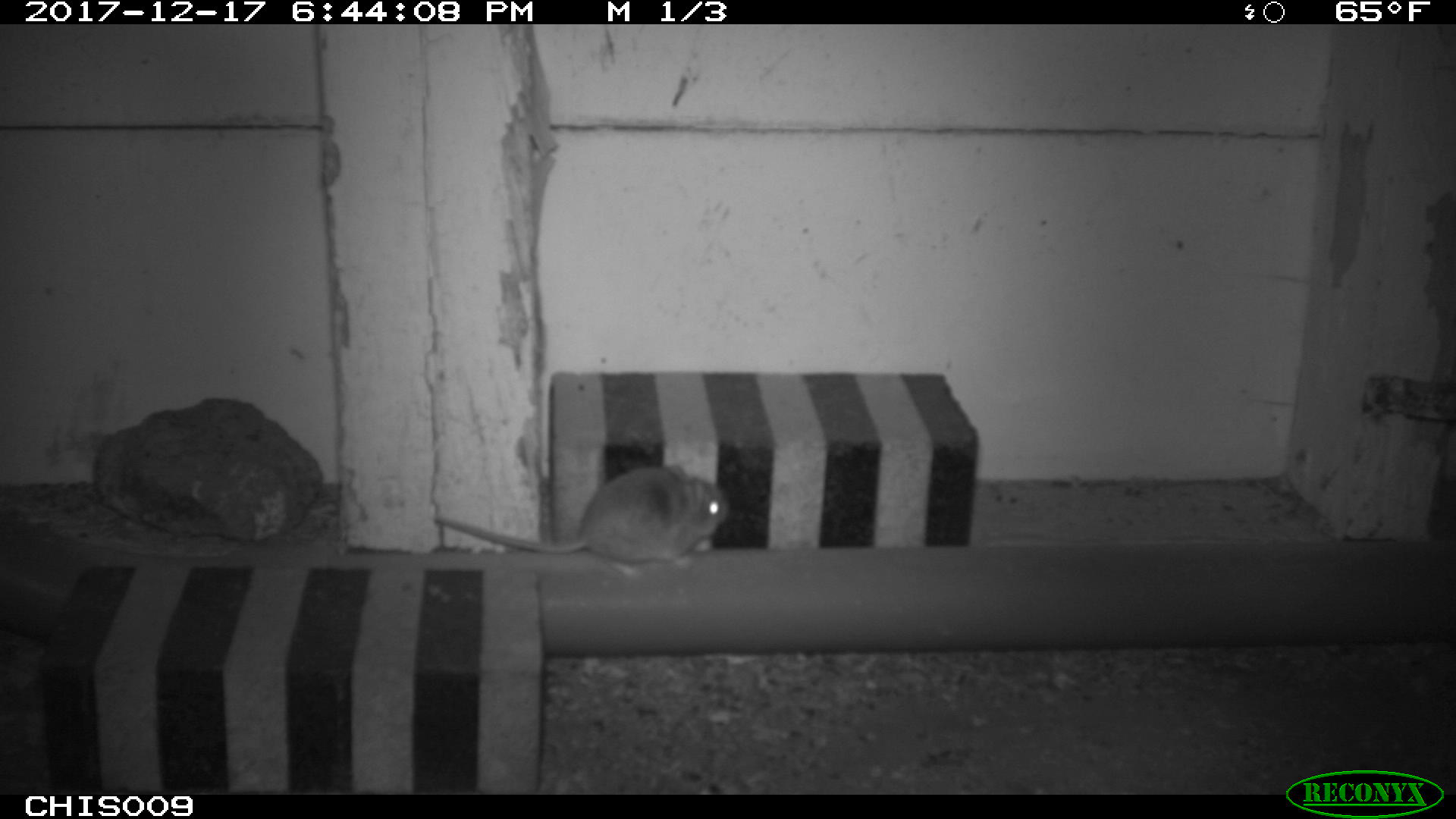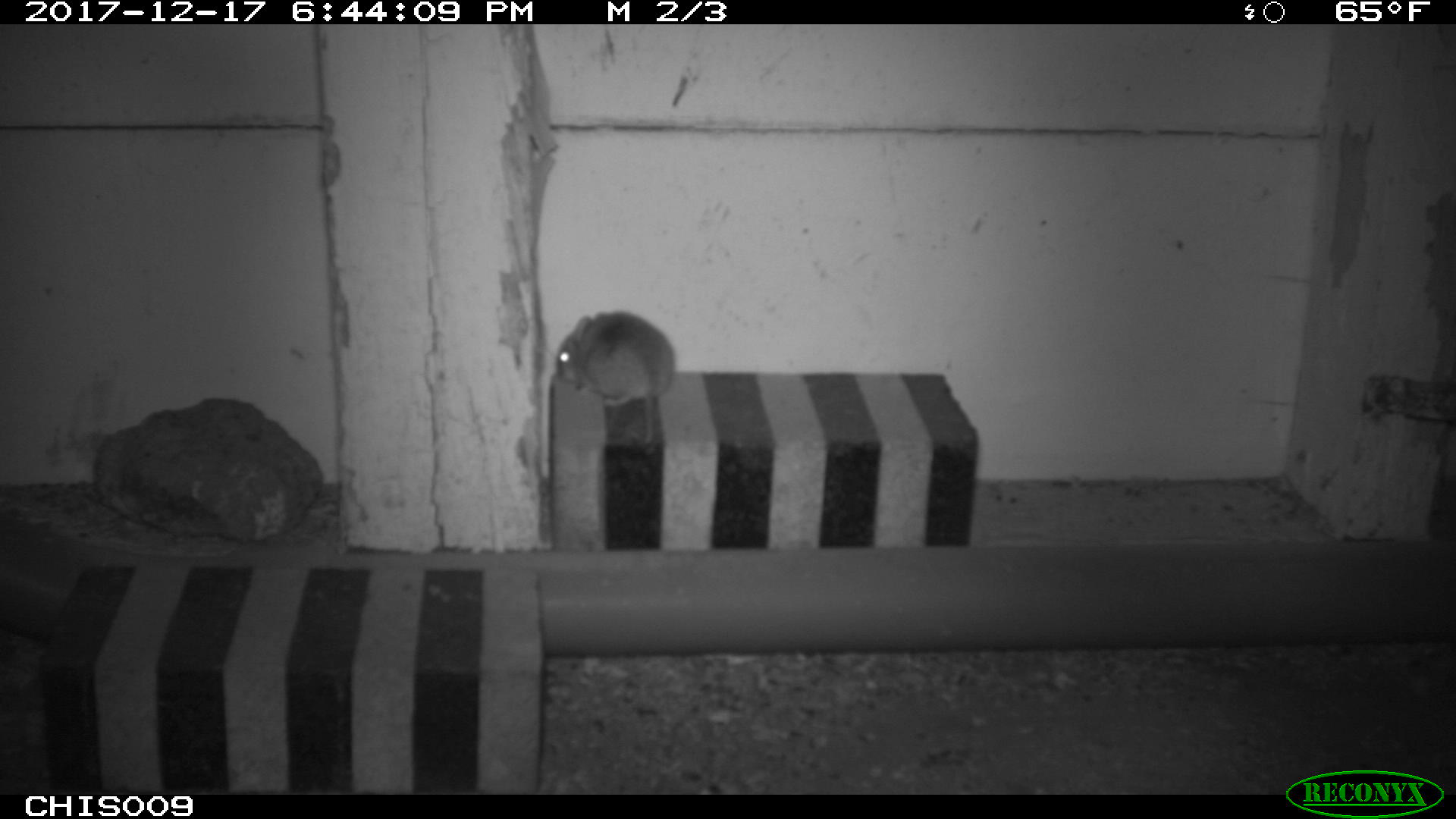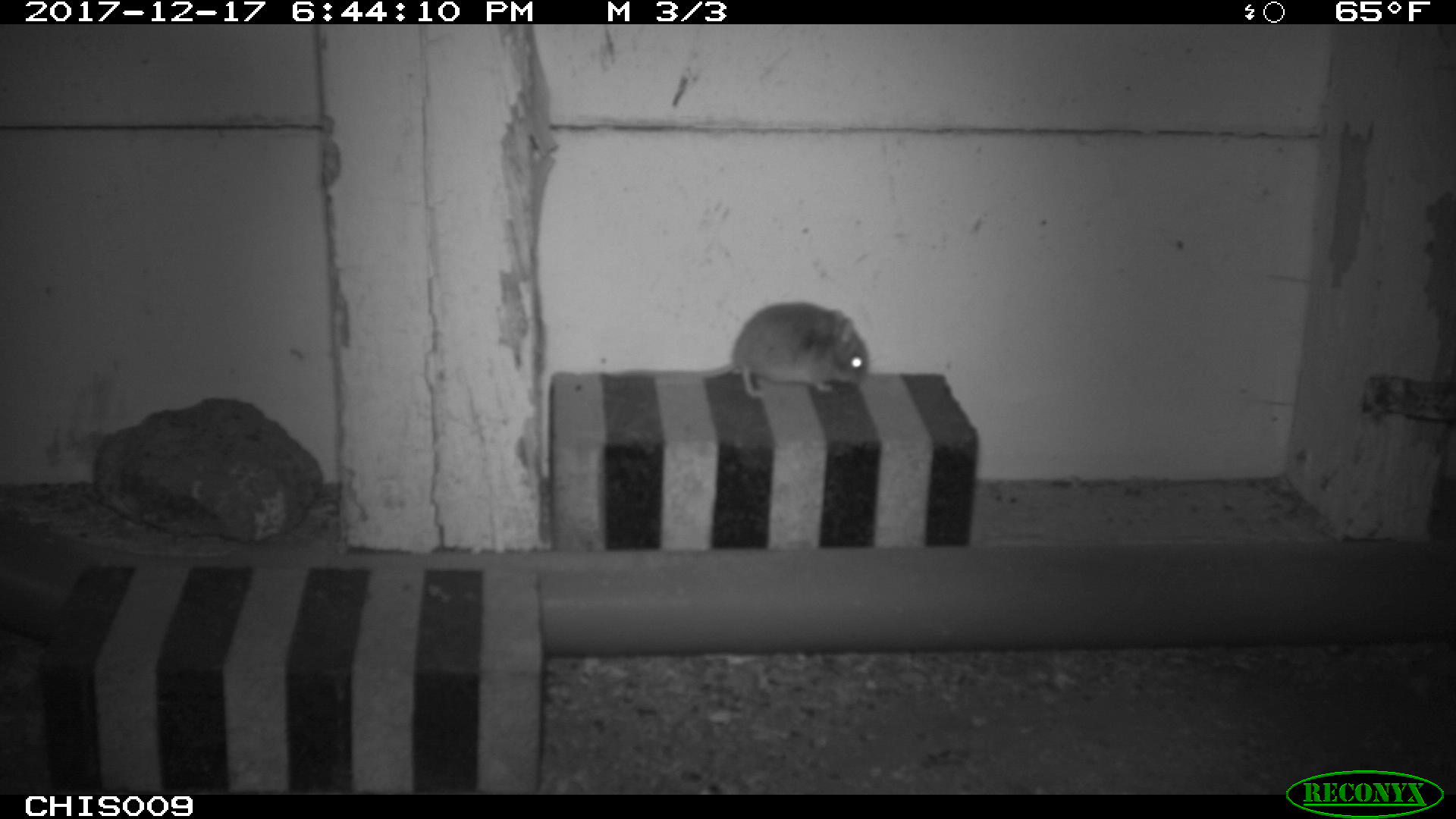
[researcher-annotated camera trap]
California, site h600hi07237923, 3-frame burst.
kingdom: Animalia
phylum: Chordata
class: Mammalia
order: Rodentia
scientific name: Rodentia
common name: rodent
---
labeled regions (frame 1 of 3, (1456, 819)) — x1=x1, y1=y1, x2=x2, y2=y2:
rodent: x1=431, y1=462, x2=728, y2=561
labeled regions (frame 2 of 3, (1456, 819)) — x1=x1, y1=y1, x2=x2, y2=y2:
rodent: x1=554, y1=311, x2=676, y2=445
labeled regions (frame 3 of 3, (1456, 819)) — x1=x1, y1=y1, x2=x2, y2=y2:
rodent: x1=730, y1=300, x2=868, y2=397